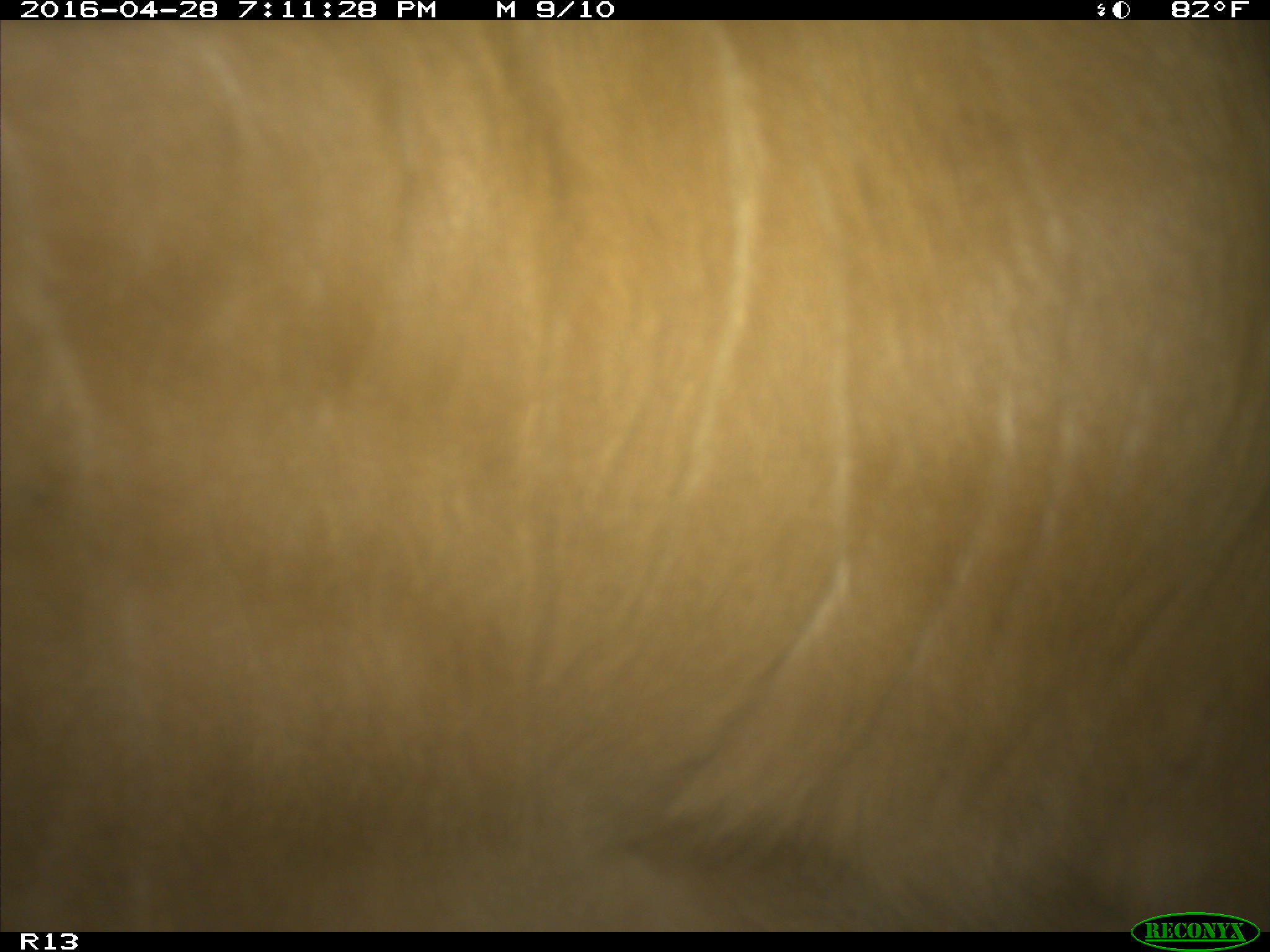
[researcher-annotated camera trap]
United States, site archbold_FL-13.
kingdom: Animalia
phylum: Chordata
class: Mammalia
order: Artiodactyla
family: Bovidae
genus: Bos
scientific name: Bos taurus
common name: domestic cow